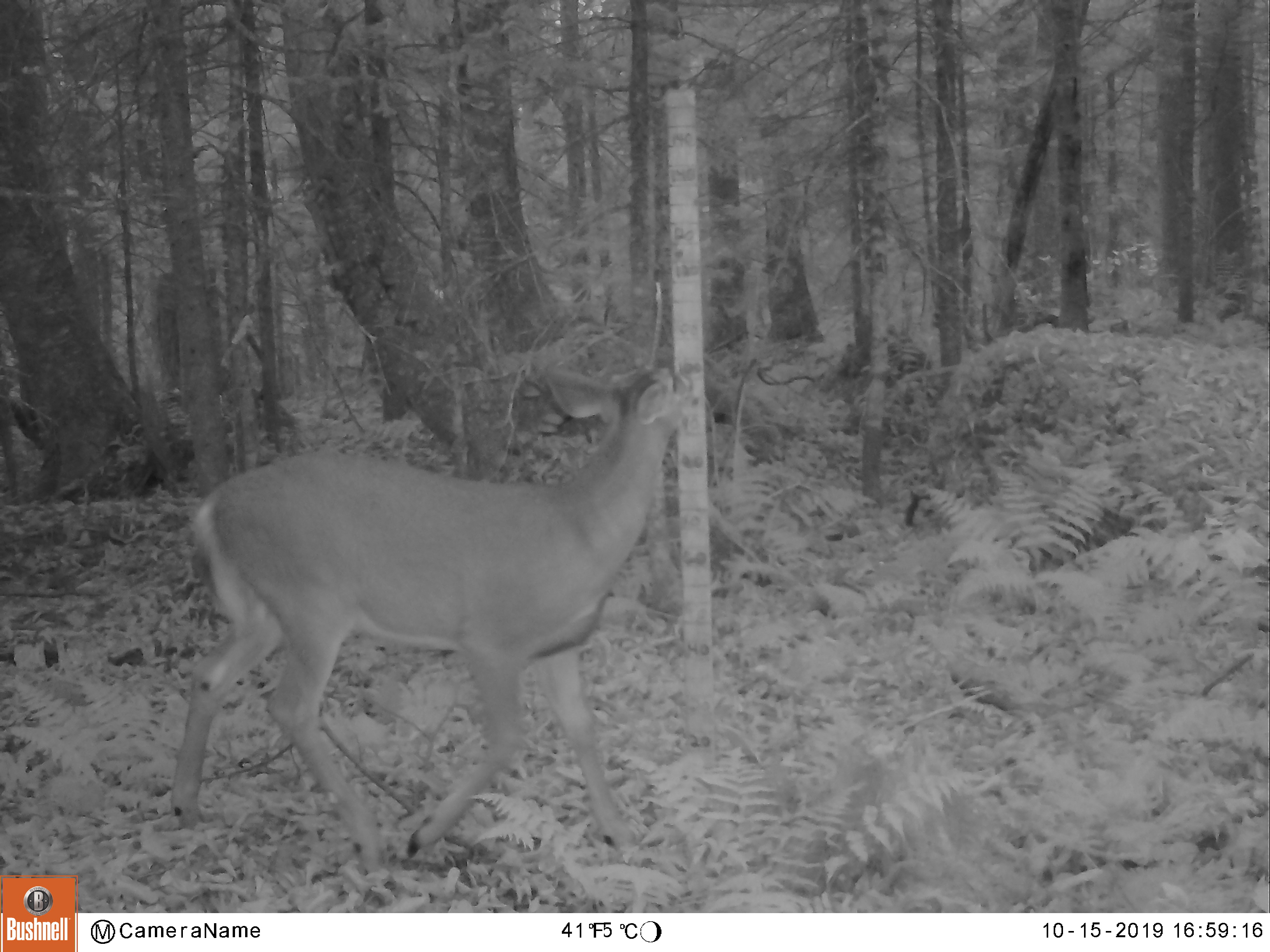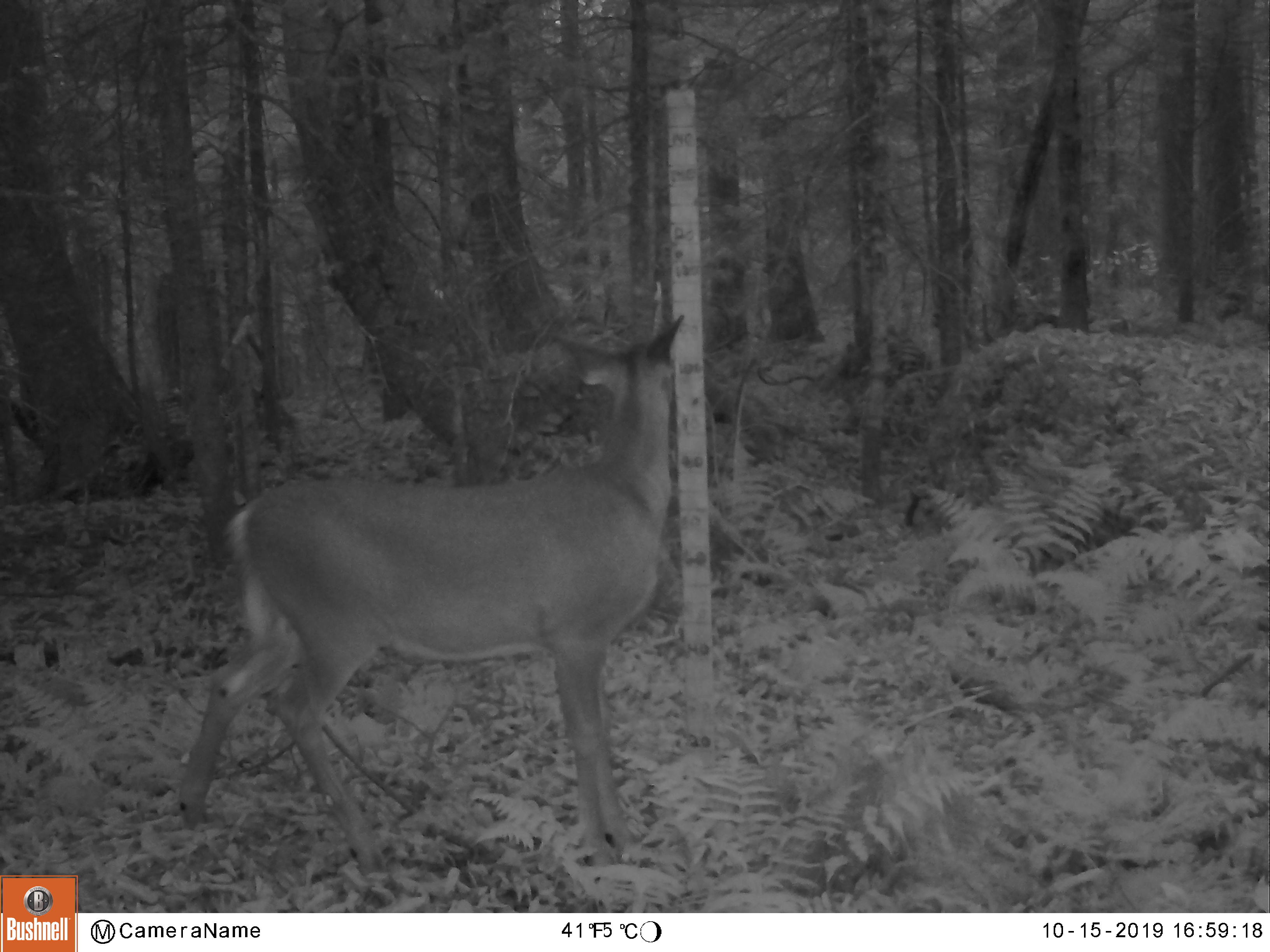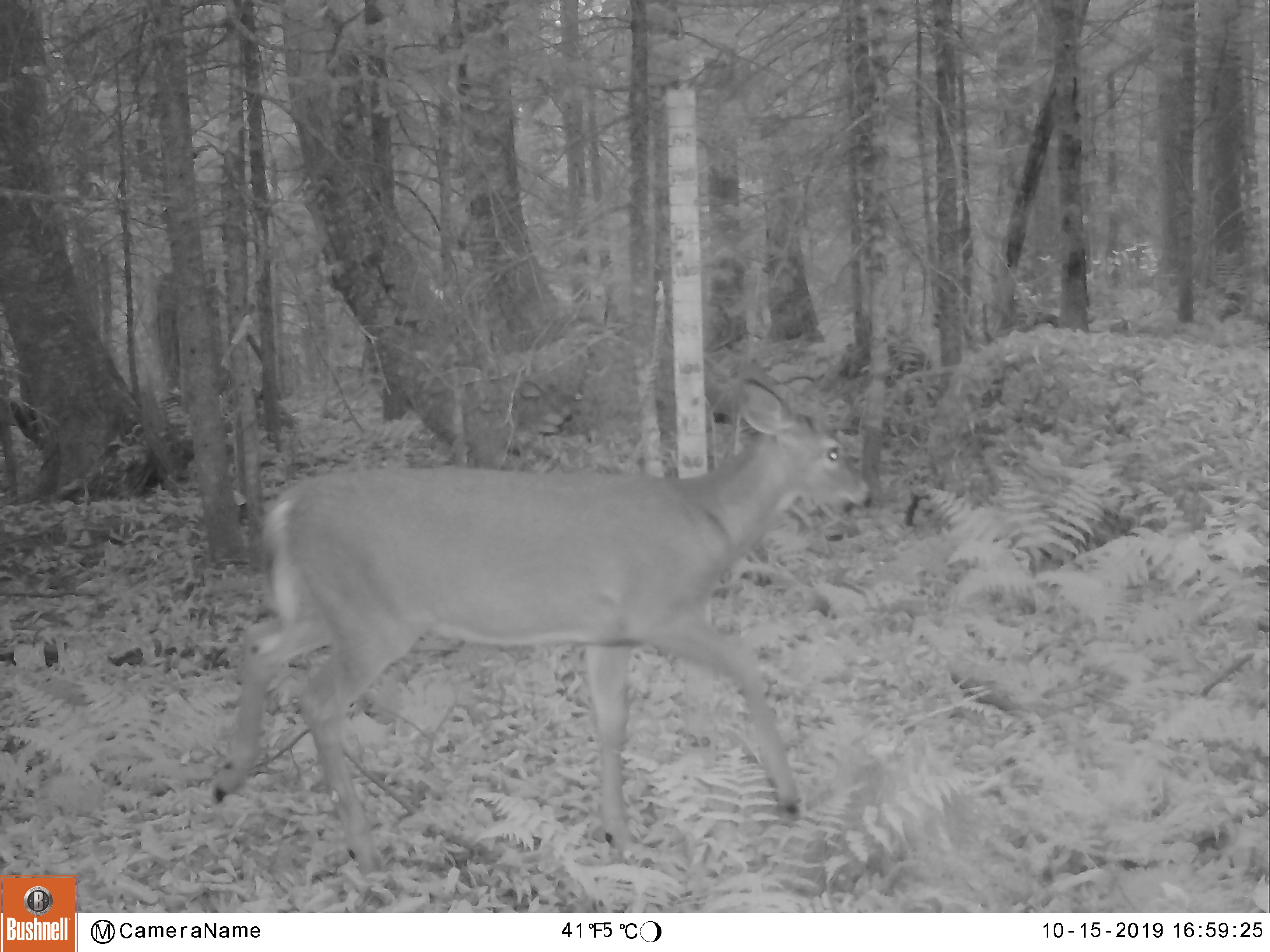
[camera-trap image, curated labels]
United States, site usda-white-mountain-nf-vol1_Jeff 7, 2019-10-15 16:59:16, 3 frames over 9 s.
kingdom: Animalia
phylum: Chordata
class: Mammalia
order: Artiodactyla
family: Cervidae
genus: Odocoileus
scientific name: Odocoileus virginianus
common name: white-tailed deer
White-tailed deer (Odocoileus virginianus).